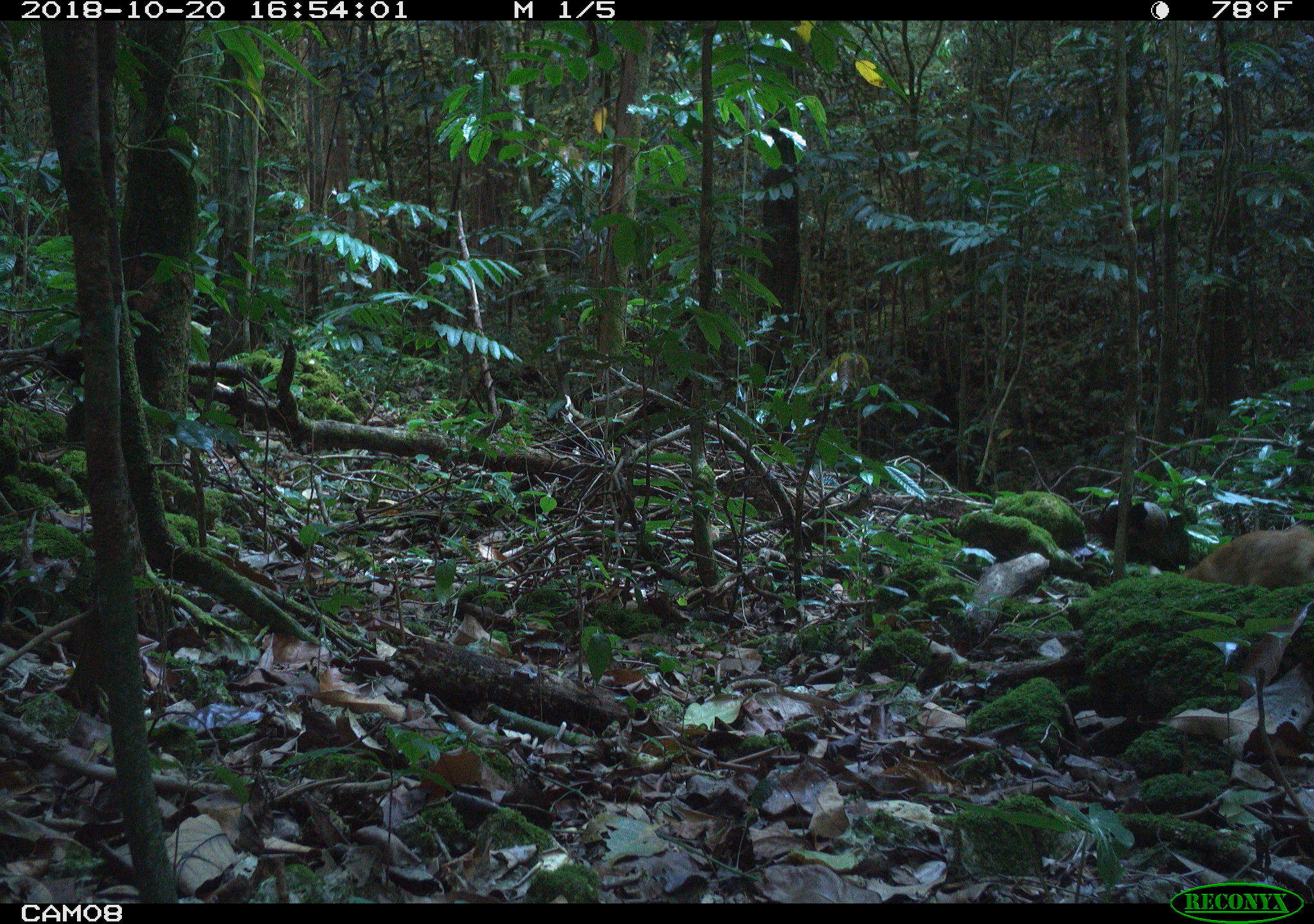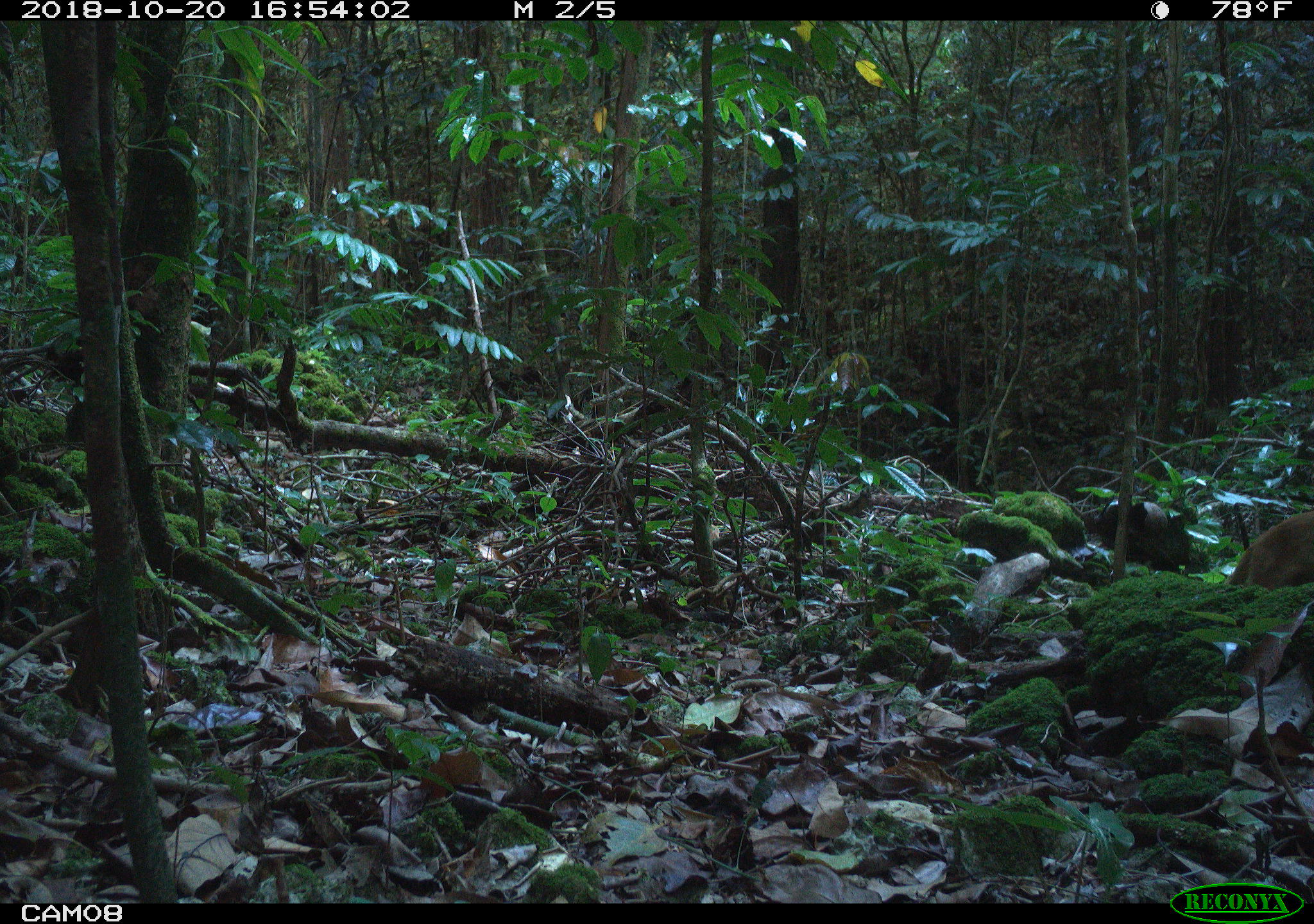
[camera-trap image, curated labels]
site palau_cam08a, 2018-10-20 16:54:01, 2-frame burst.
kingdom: Animalia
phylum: Chordata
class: Mammalia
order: Carnivora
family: Felidae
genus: Felis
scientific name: Felis catus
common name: cat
Cat (Felis catus).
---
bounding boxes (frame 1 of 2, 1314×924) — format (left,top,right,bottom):
cat: (1161,513,1314,604)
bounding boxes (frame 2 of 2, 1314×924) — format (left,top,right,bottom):
cat: (1217,490,1314,599)